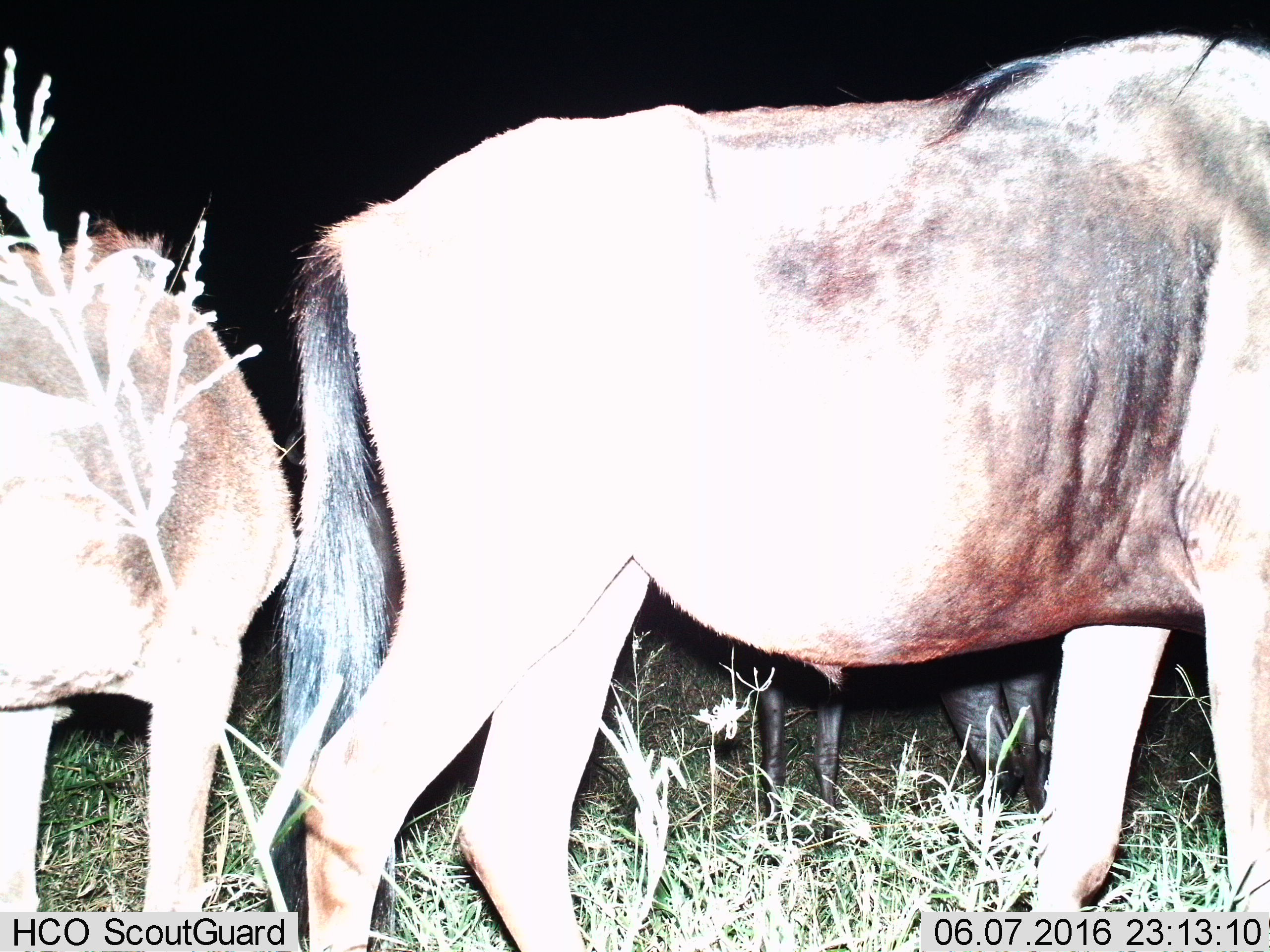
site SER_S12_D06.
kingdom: Animalia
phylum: Chordata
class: Mammalia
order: Artiodactyla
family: Bovidae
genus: Connochaetes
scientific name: Connochaetes taurinus taurinus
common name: blue wildebeest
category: wildebeestblue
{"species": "wildebeestblue (blue wildebeest) (Connochaetes taurinus taurinus)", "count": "3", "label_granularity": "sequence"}